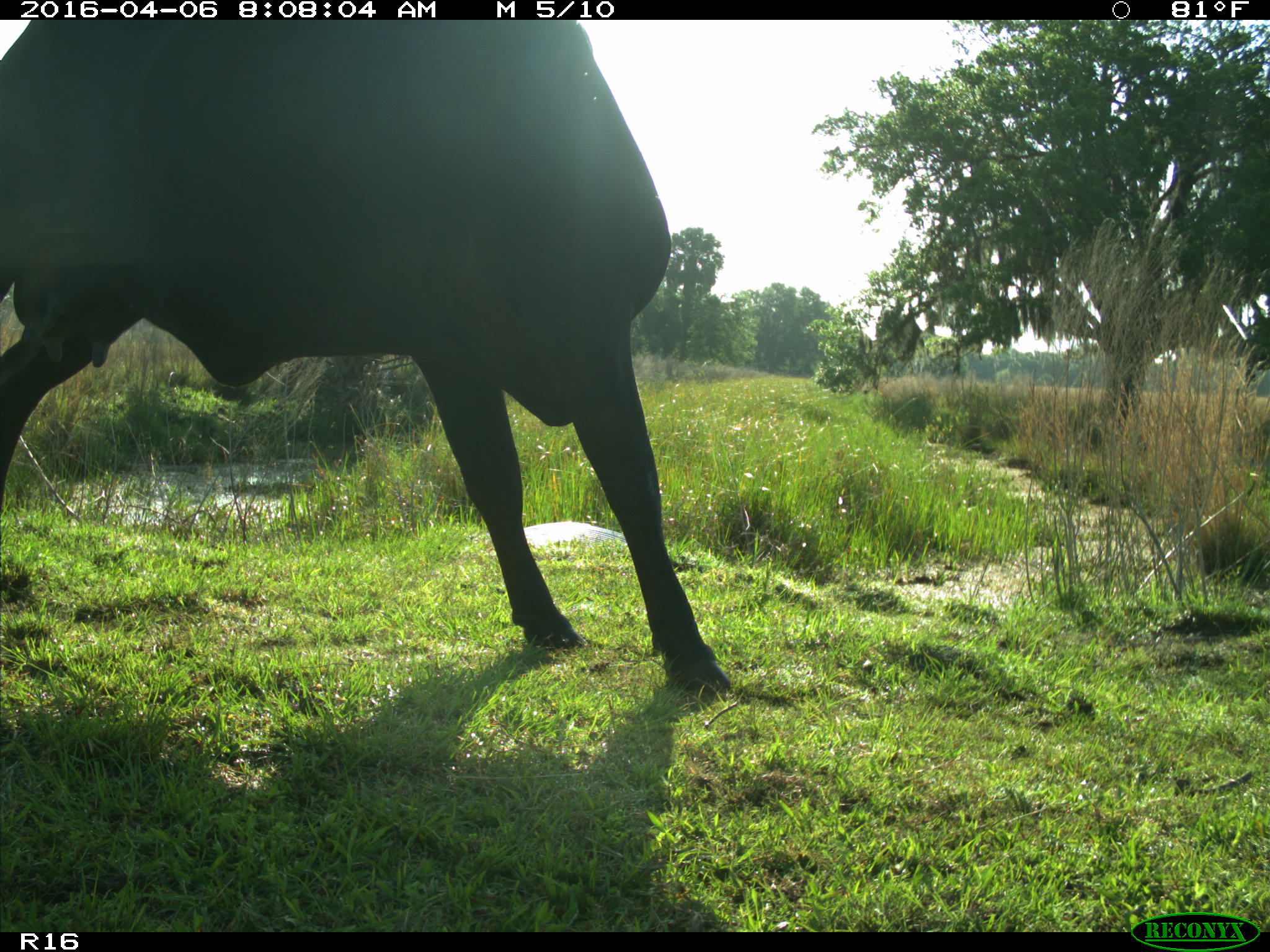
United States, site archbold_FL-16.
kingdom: Animalia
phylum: Chordata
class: Mammalia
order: Artiodactyla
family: Bovidae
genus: Bos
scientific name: Bos taurus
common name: domestic cow